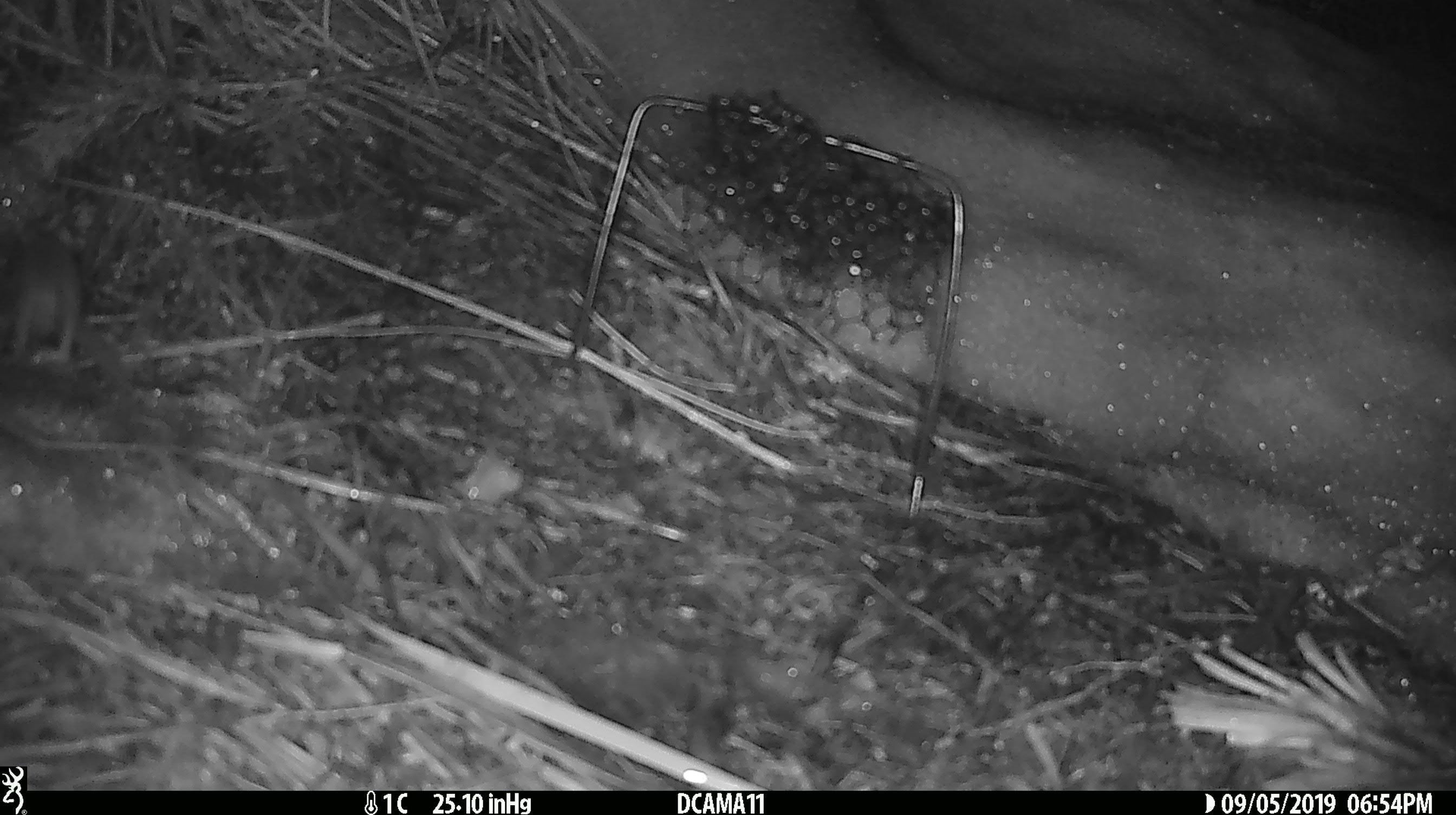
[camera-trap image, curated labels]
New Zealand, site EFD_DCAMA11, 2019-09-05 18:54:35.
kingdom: Animalia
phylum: Chordata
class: Mammalia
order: Rodentia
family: Muridae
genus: Mus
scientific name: Mus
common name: mouse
Mouse (Mus).